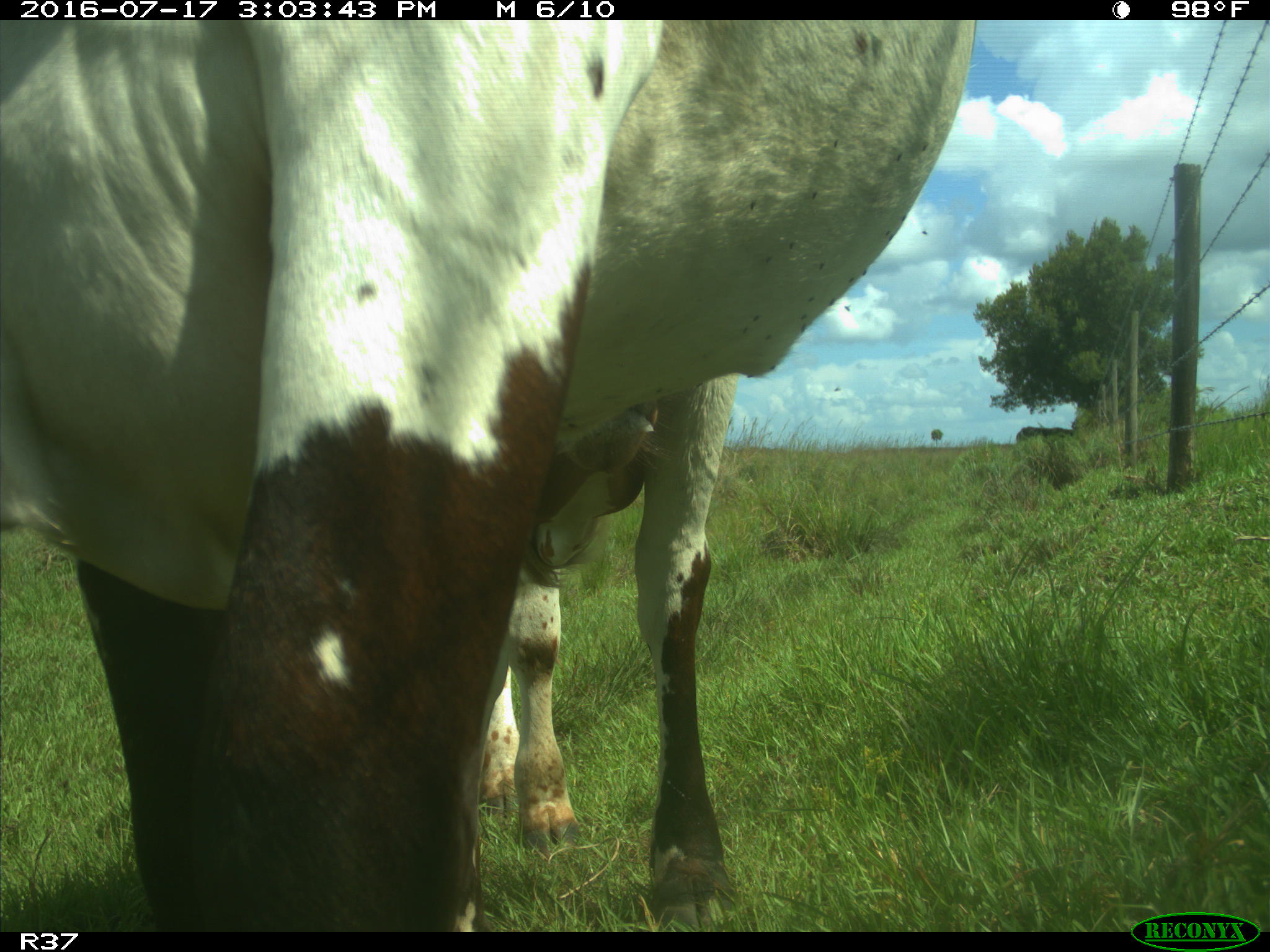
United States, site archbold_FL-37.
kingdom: Animalia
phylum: Chordata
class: Mammalia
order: Artiodactyla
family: Bovidae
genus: Bos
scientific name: Bos taurus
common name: domestic cow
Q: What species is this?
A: Bos taurus (domestic cow).